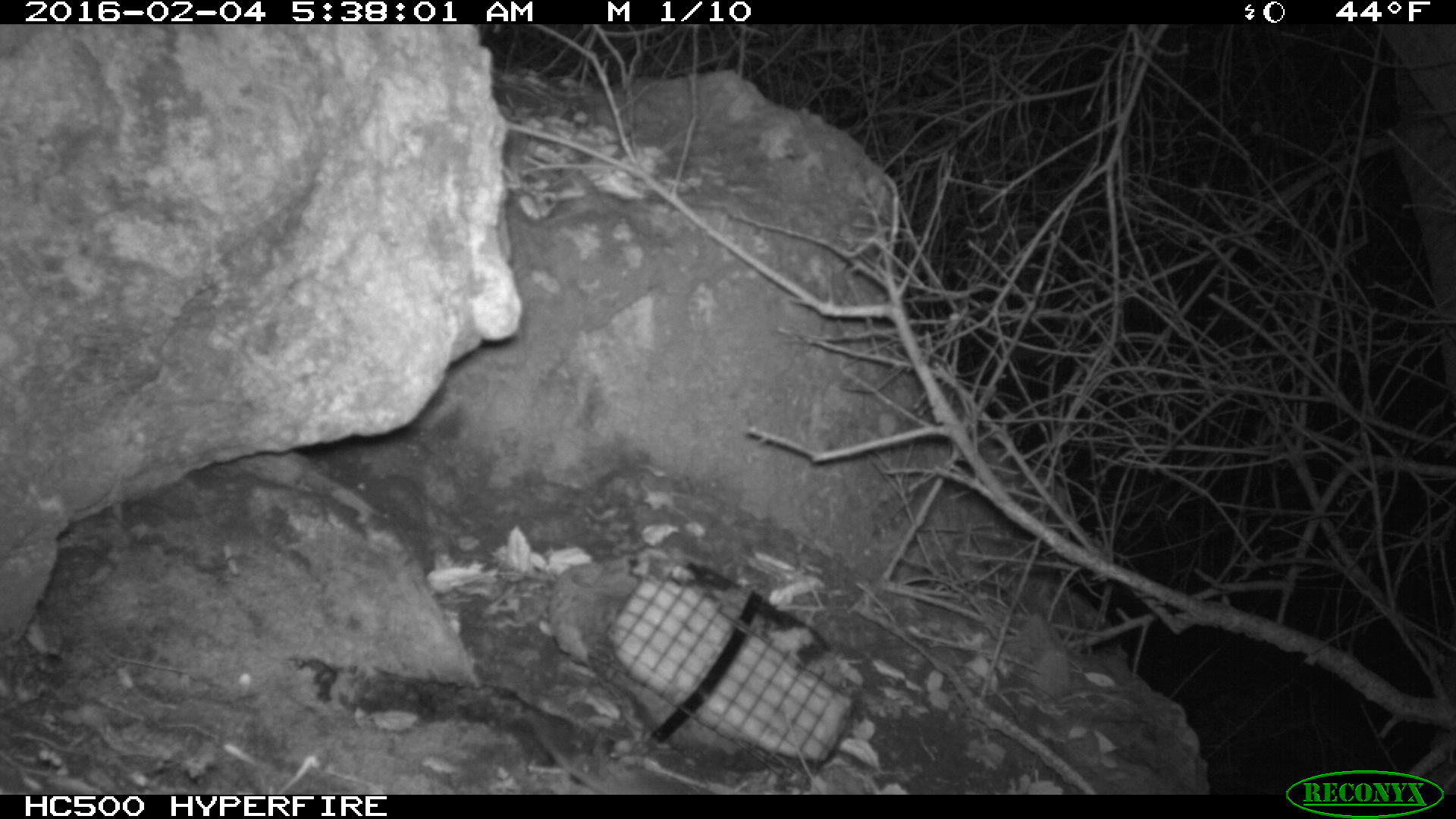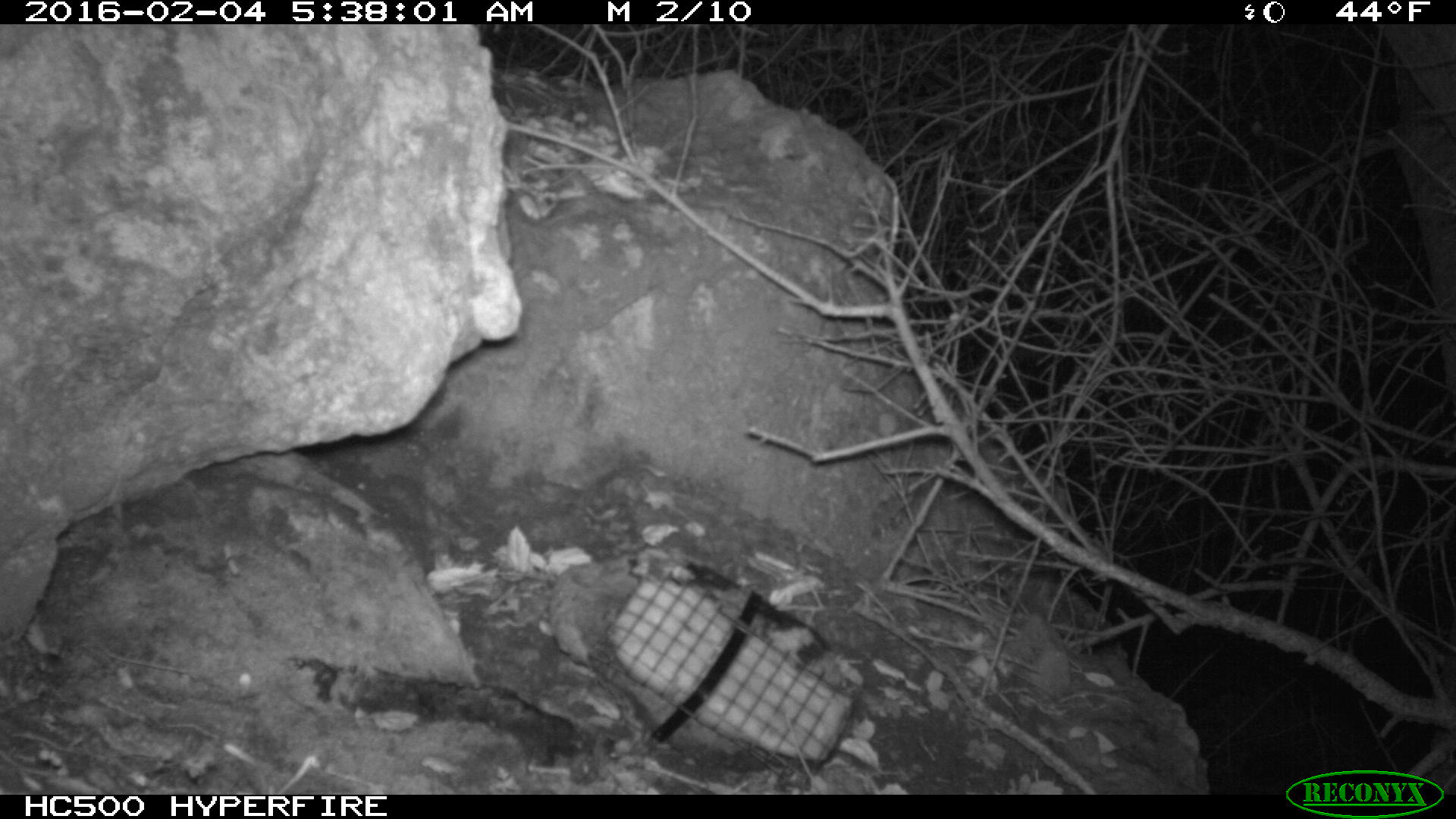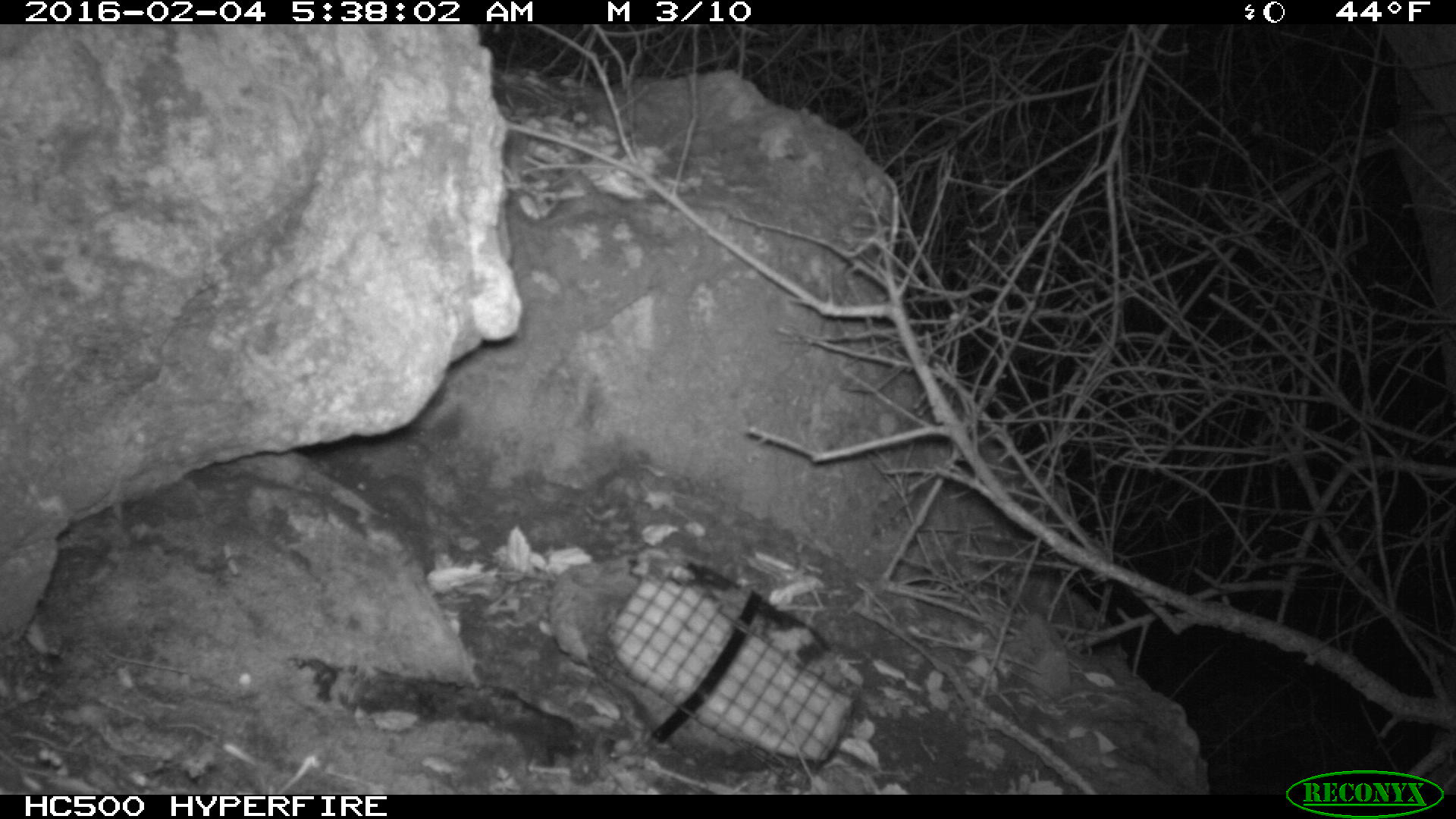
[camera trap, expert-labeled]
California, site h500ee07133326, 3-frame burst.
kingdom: Animalia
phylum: Chordata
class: Mammalia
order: Rodentia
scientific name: Rodentia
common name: rodent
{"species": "rodent (Rodentia)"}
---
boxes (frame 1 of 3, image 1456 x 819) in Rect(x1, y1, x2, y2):
rodent: Rect(526, 712, 706, 795)